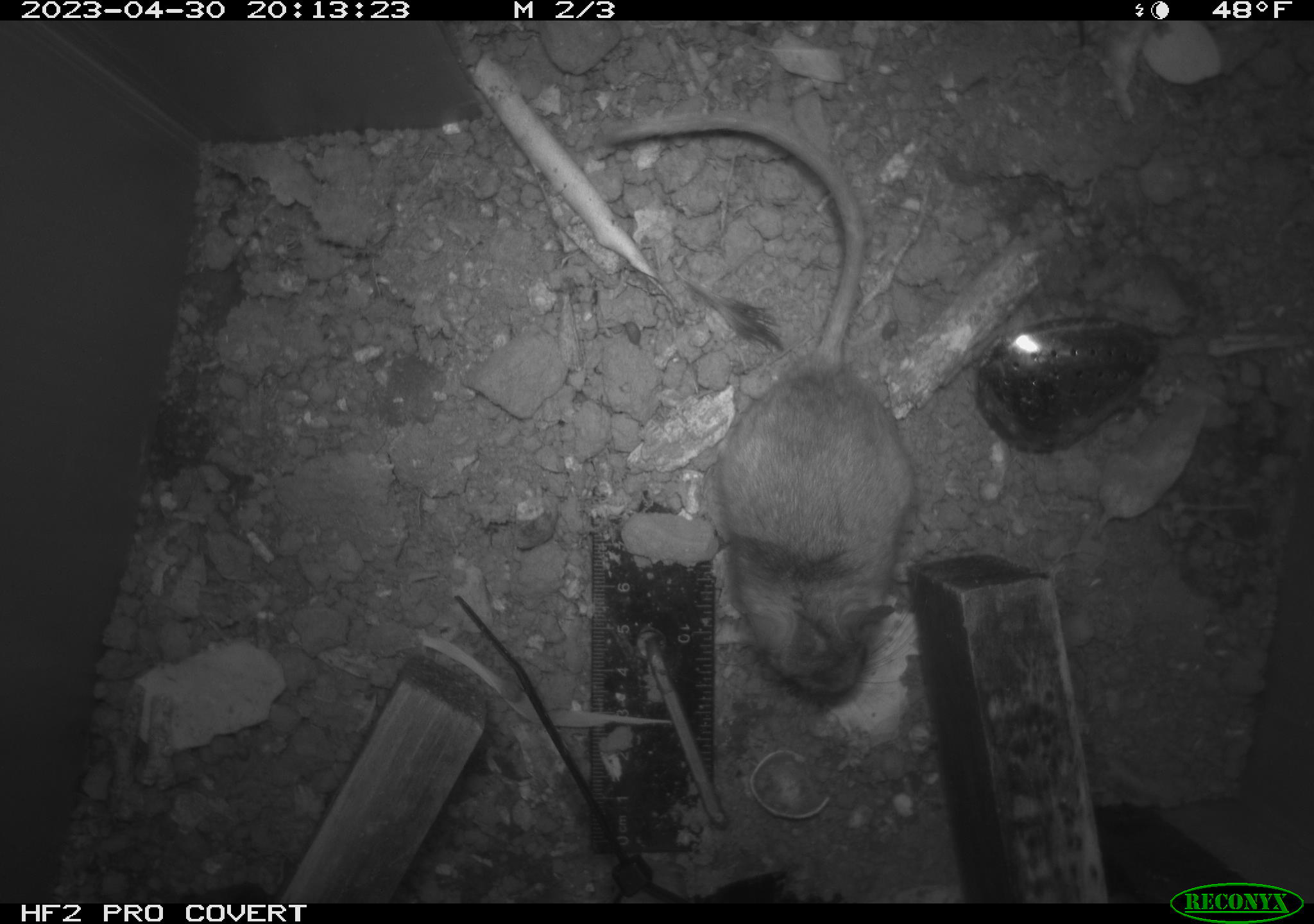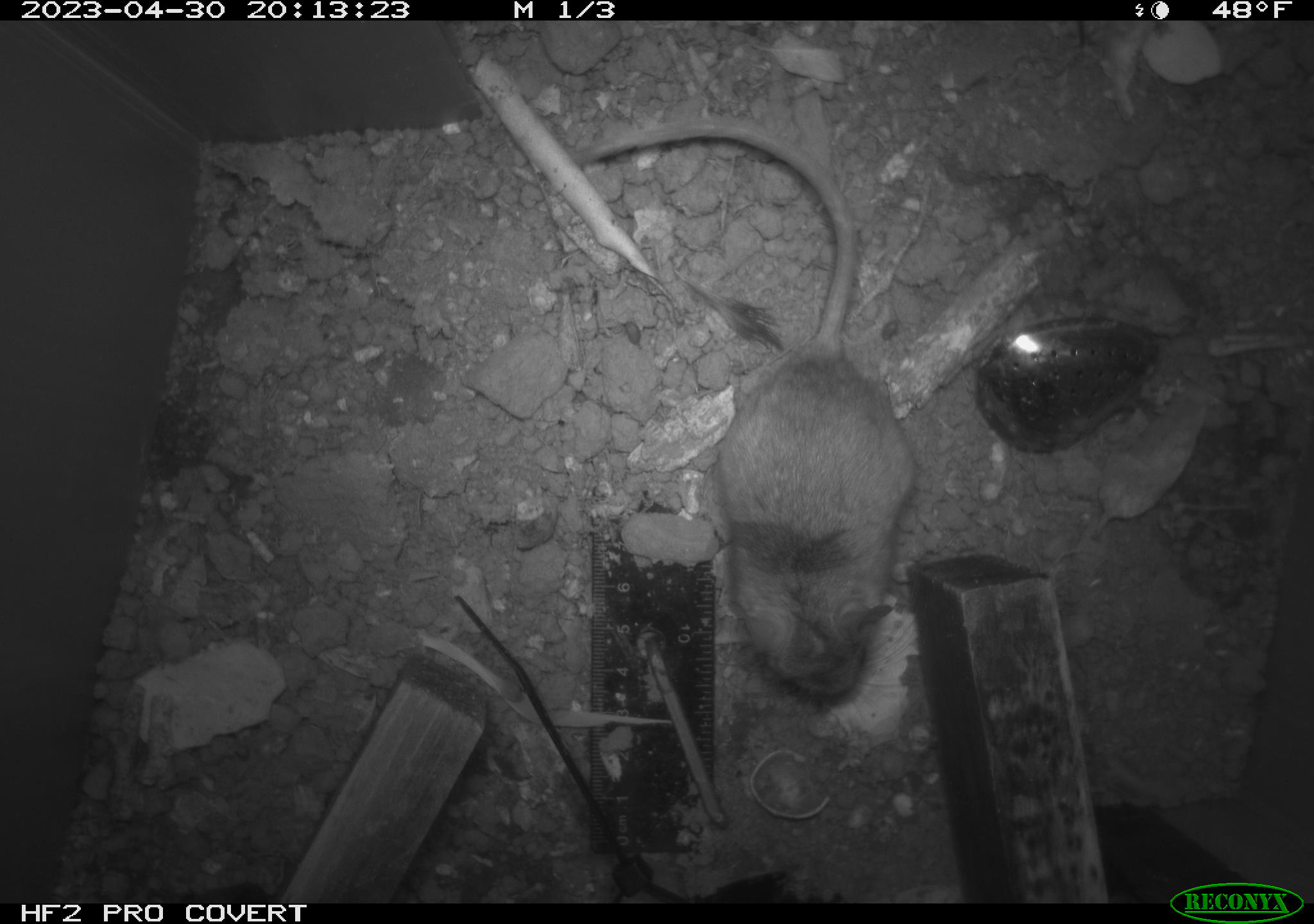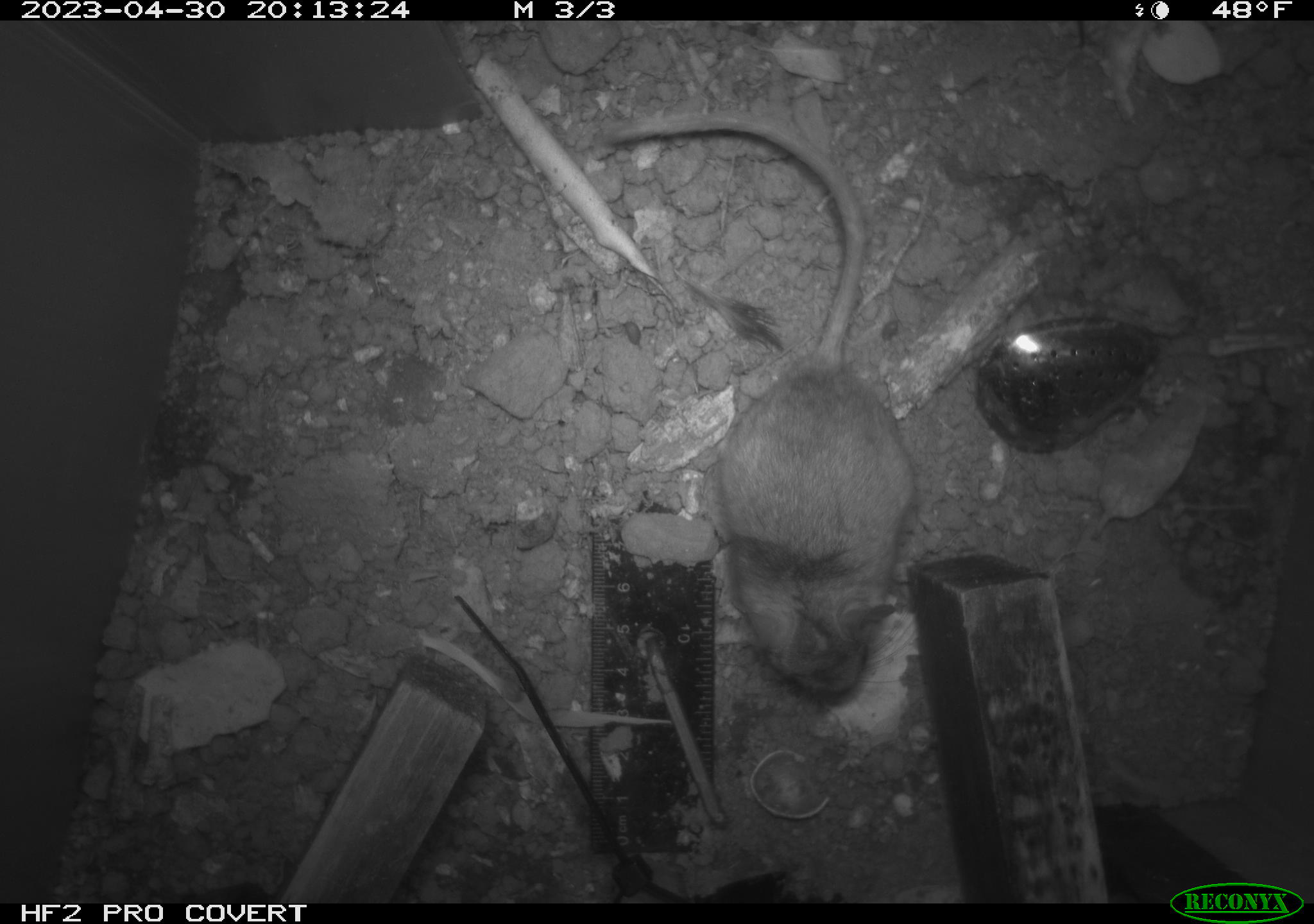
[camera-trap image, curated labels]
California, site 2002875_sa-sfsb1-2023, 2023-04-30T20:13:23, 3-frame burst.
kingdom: Animalia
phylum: Chordata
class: Mammalia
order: Rodentia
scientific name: Rodentia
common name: mouse species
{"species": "mouse species (Rodentia)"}